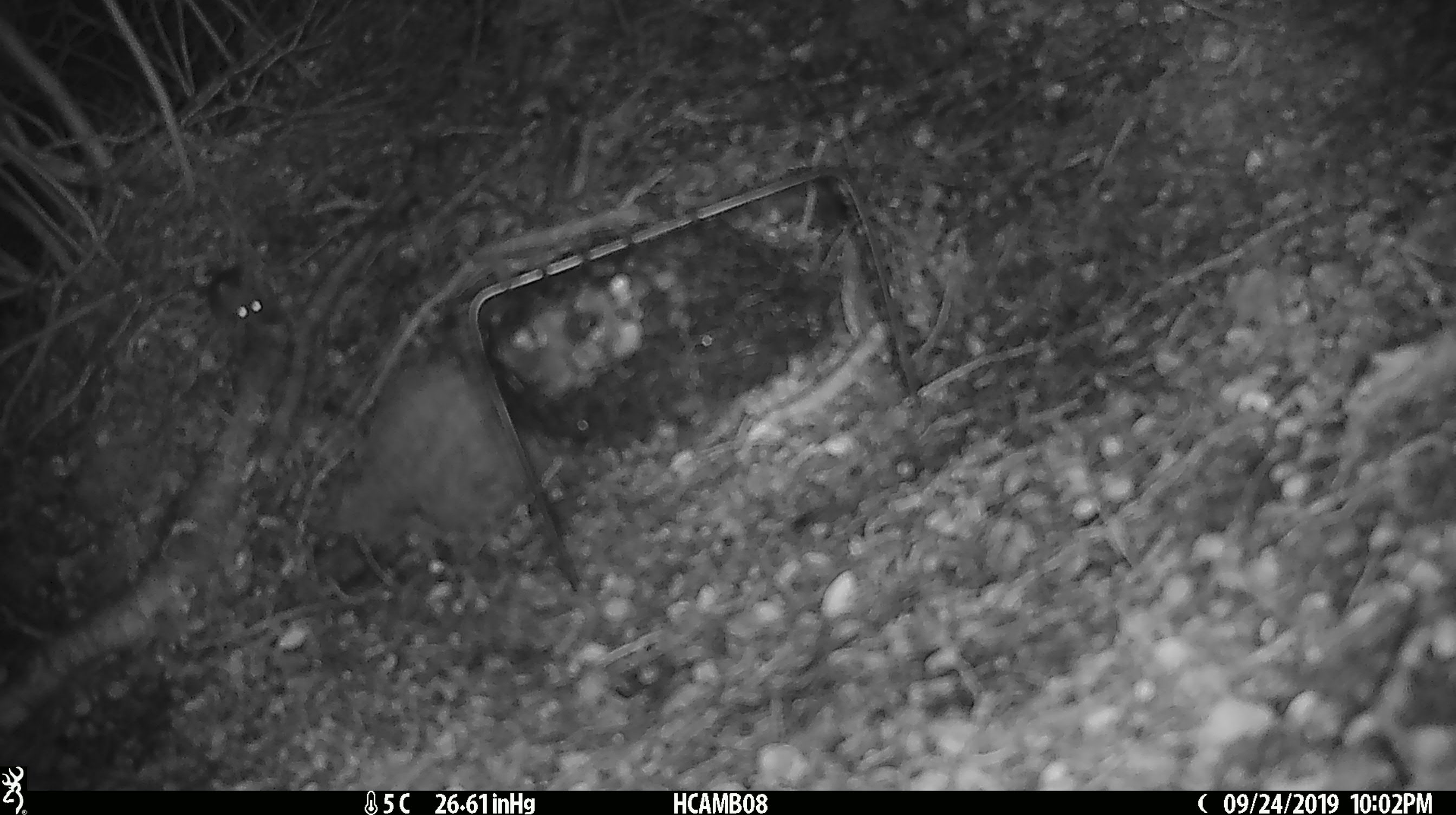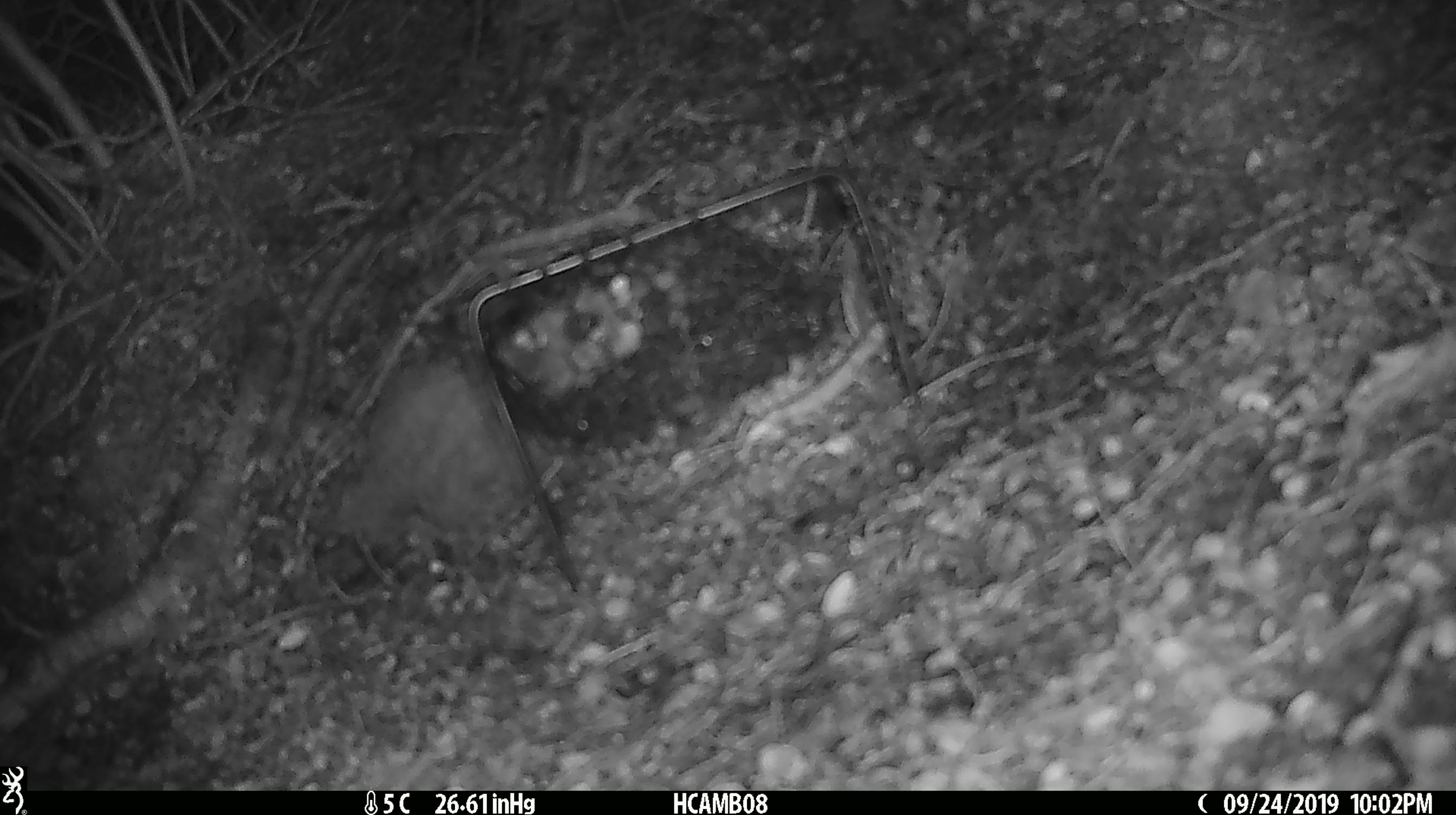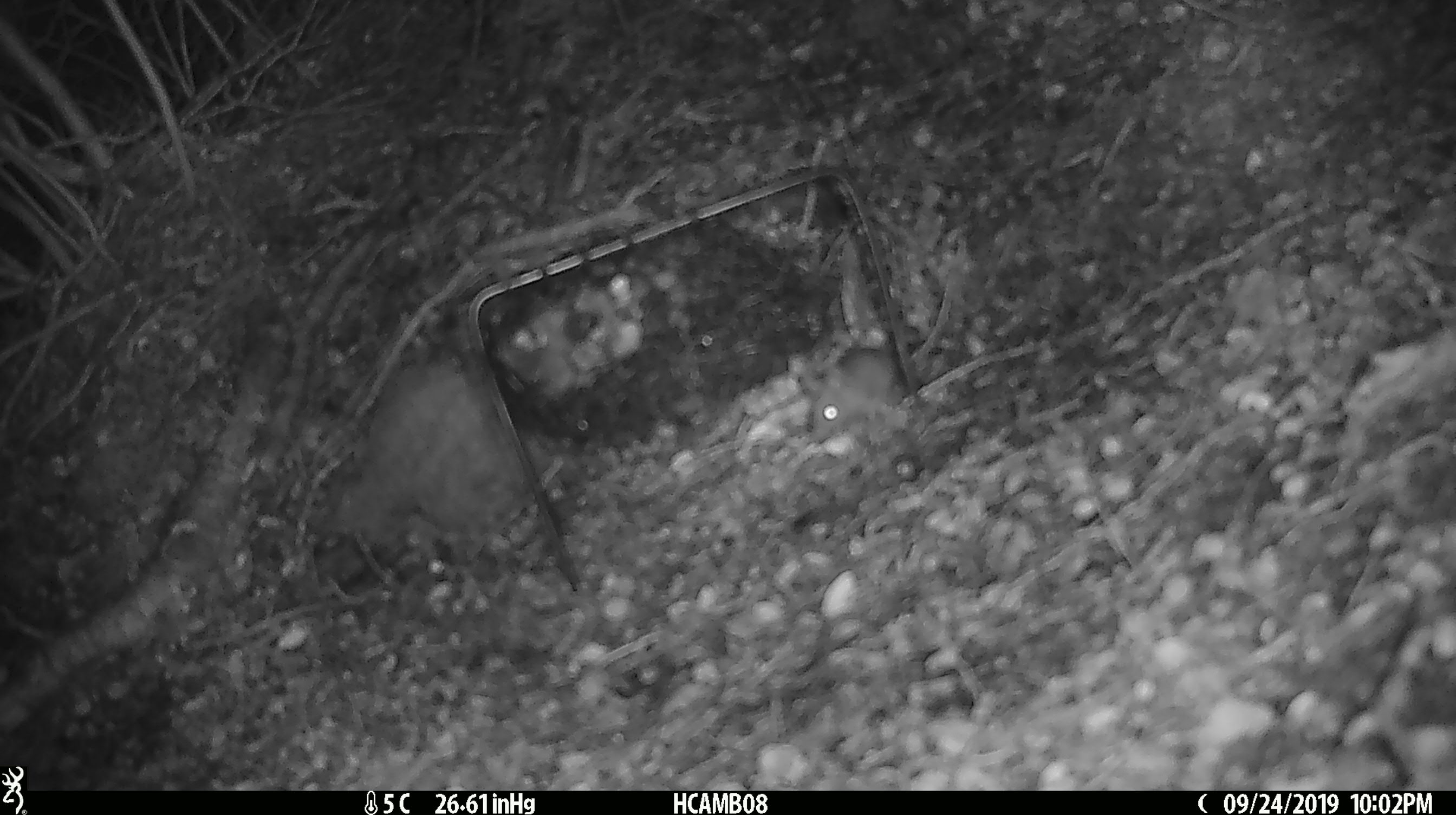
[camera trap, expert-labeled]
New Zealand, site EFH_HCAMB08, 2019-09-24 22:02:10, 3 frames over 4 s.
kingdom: Animalia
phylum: Chordata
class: Mammalia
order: Rodentia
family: Muridae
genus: Mus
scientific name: Mus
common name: mouse